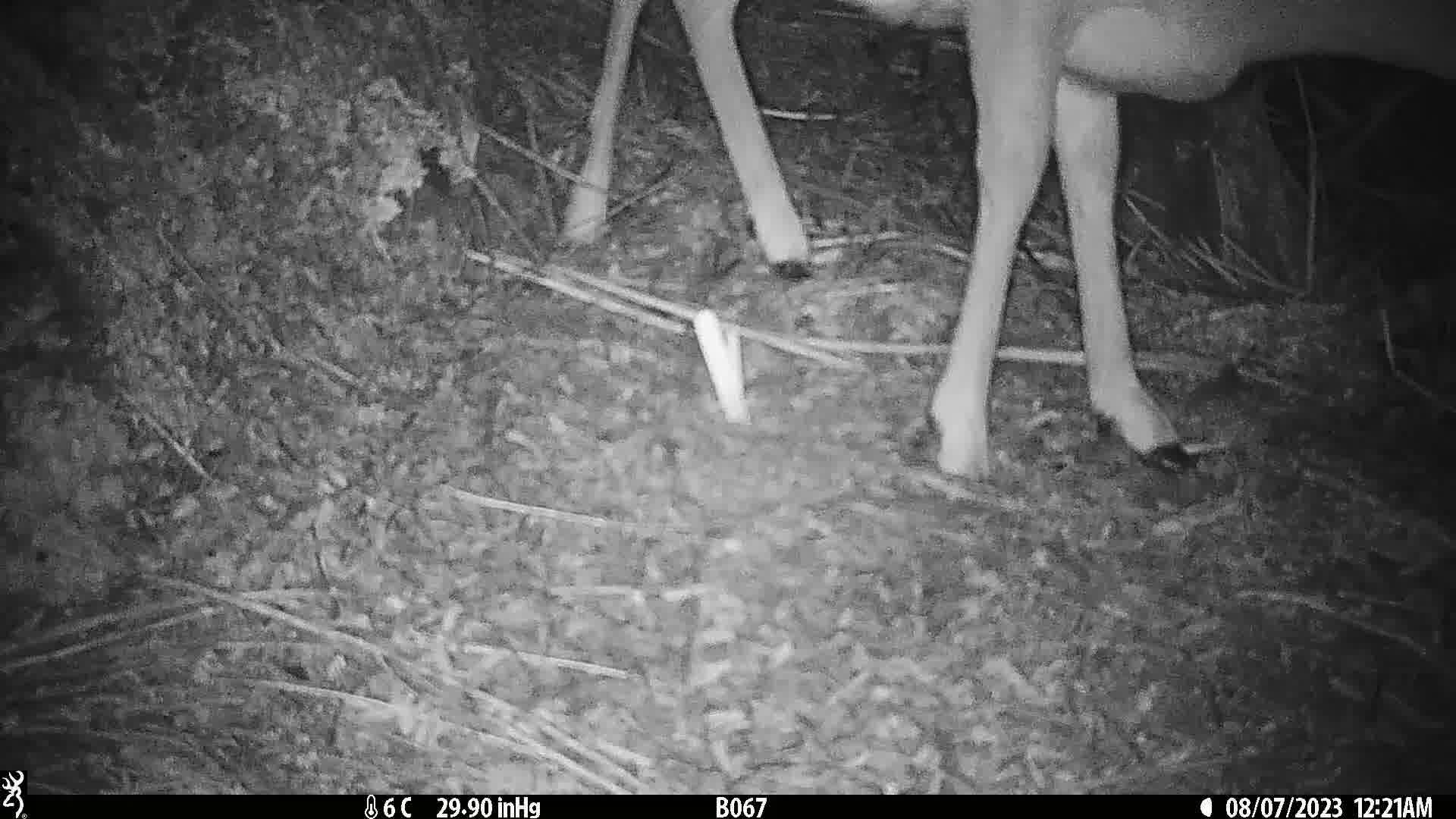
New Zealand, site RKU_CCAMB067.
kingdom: Animalia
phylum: Chordata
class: Mammalia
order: Artiodactyla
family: Cervidae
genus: Odocoileus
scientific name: Odocoileus virginianus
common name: white-tailed deer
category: white tailed deer